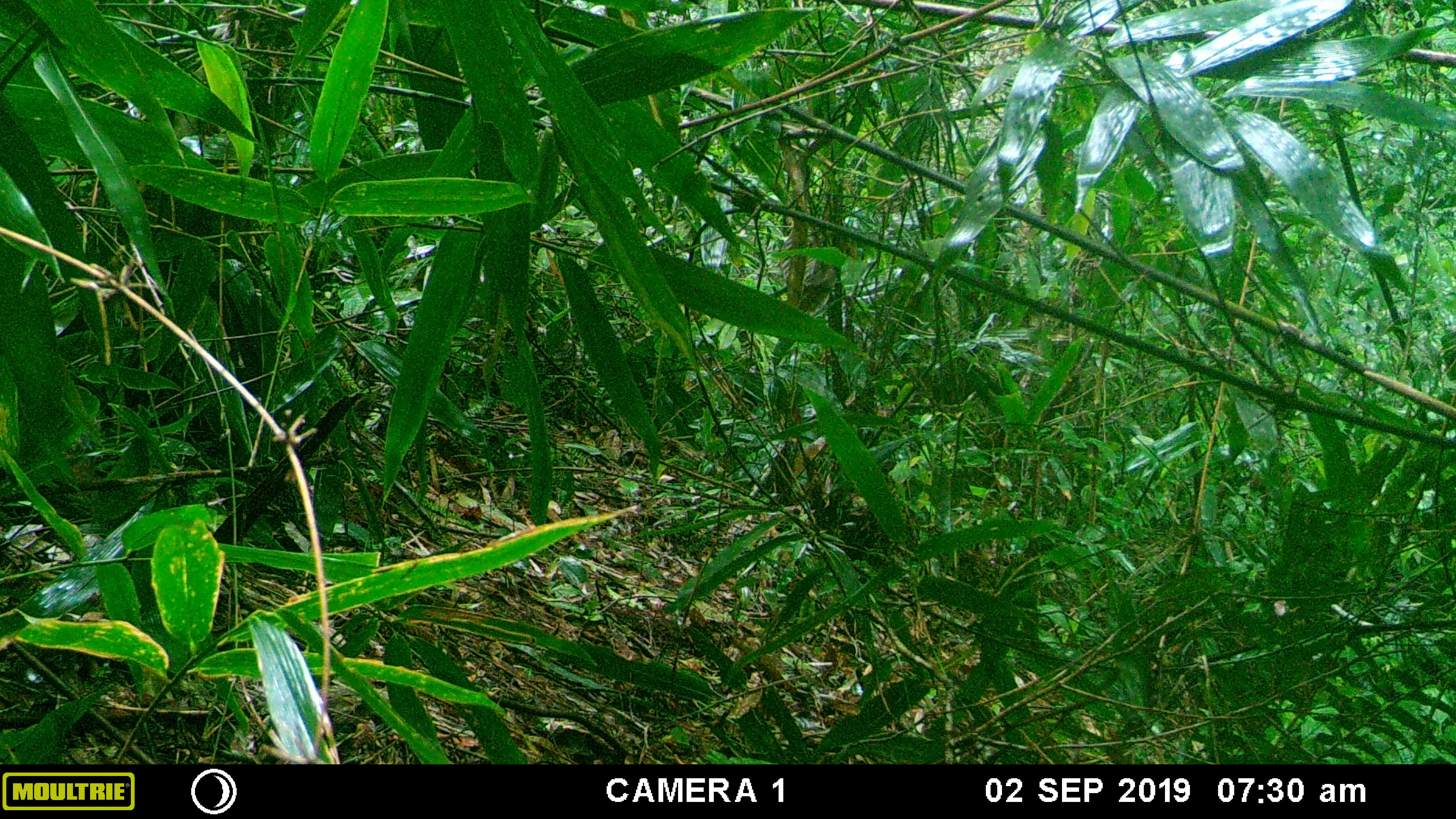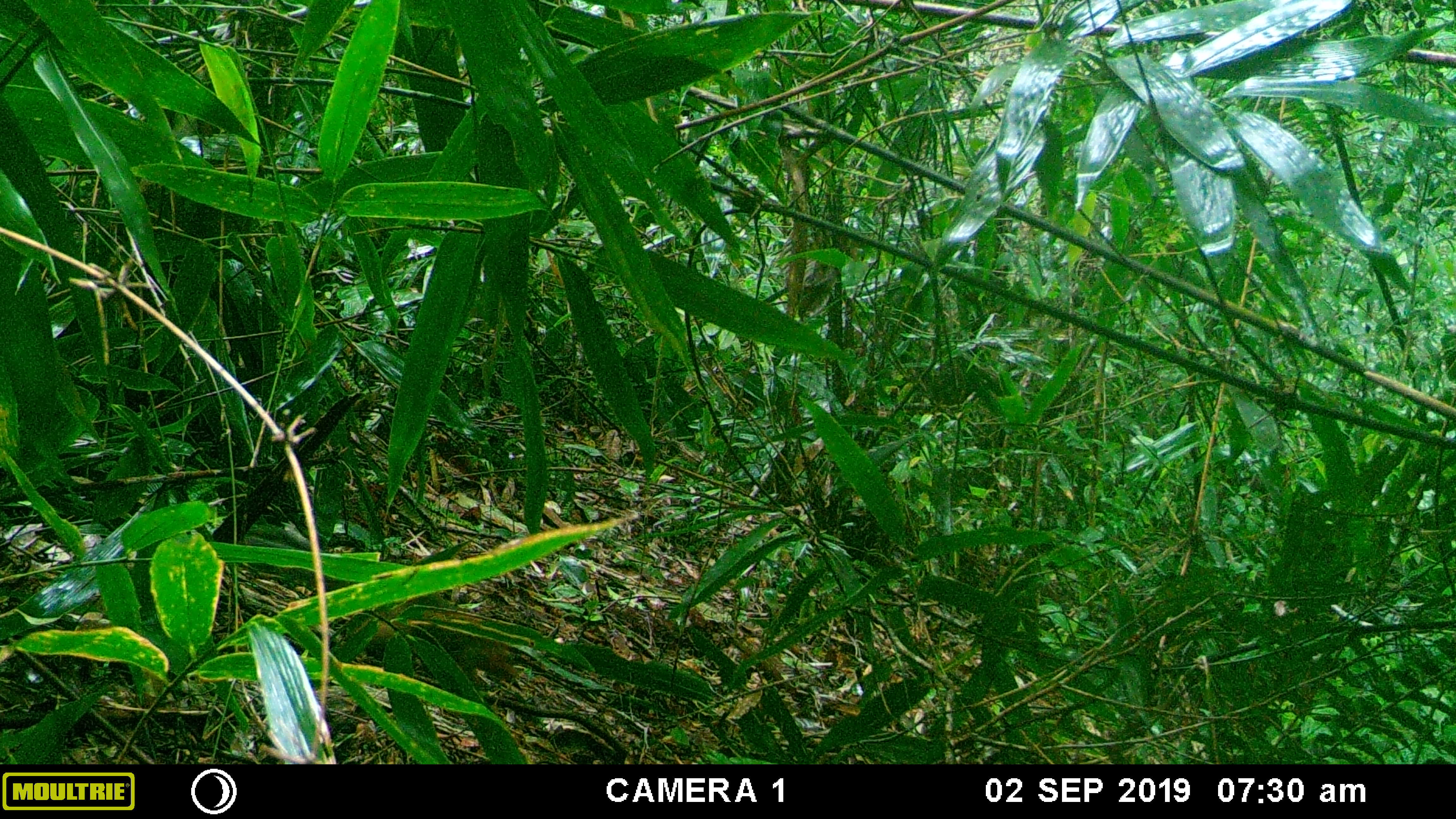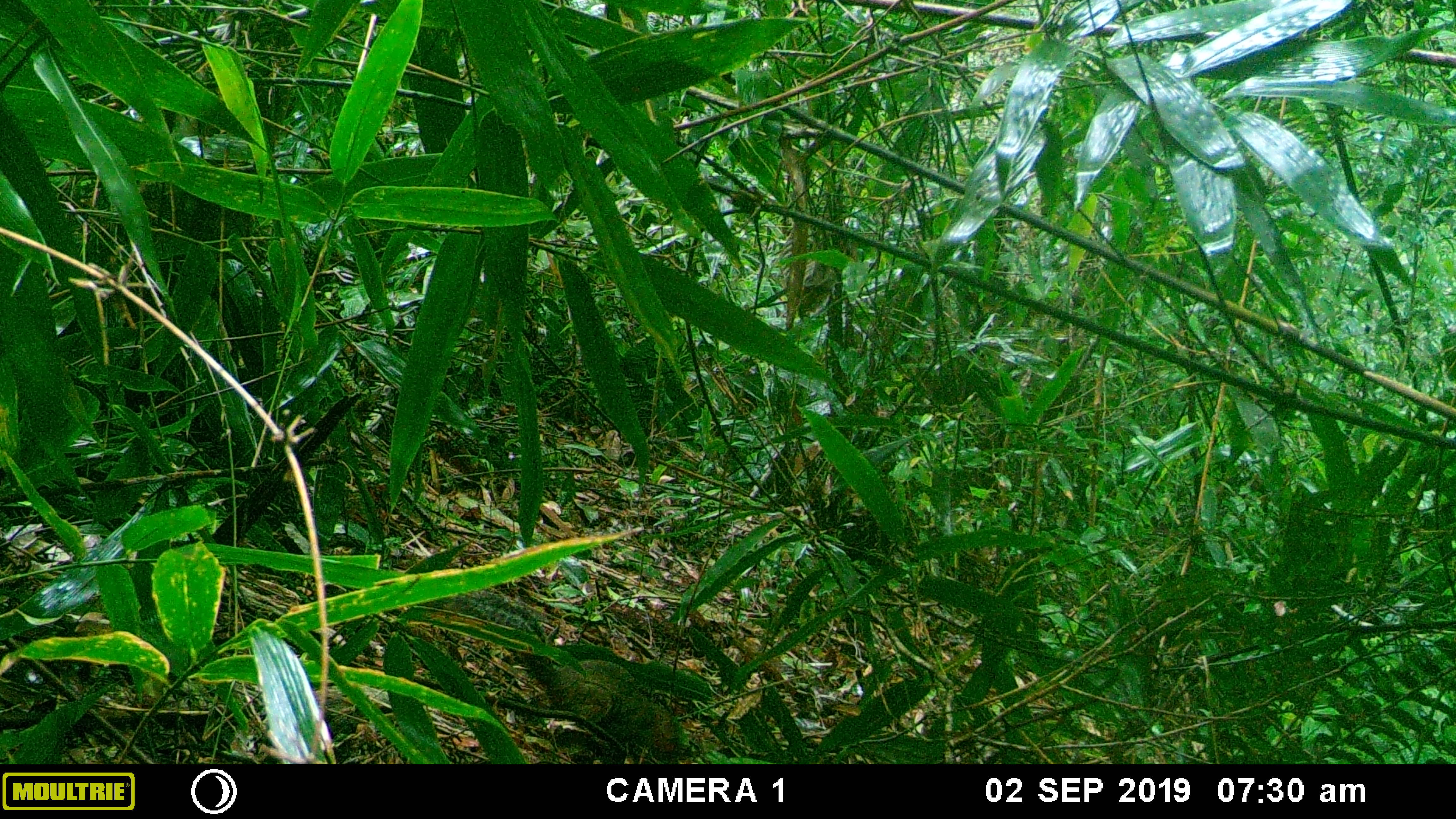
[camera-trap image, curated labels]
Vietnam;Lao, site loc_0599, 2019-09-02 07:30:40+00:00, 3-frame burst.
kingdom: Animalia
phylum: Chordata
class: Mammalia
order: Rodentia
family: Sciuridae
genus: Dremomys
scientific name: Dremomys rufigenis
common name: red-cheeked squirrel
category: red cheeked squirrel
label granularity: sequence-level